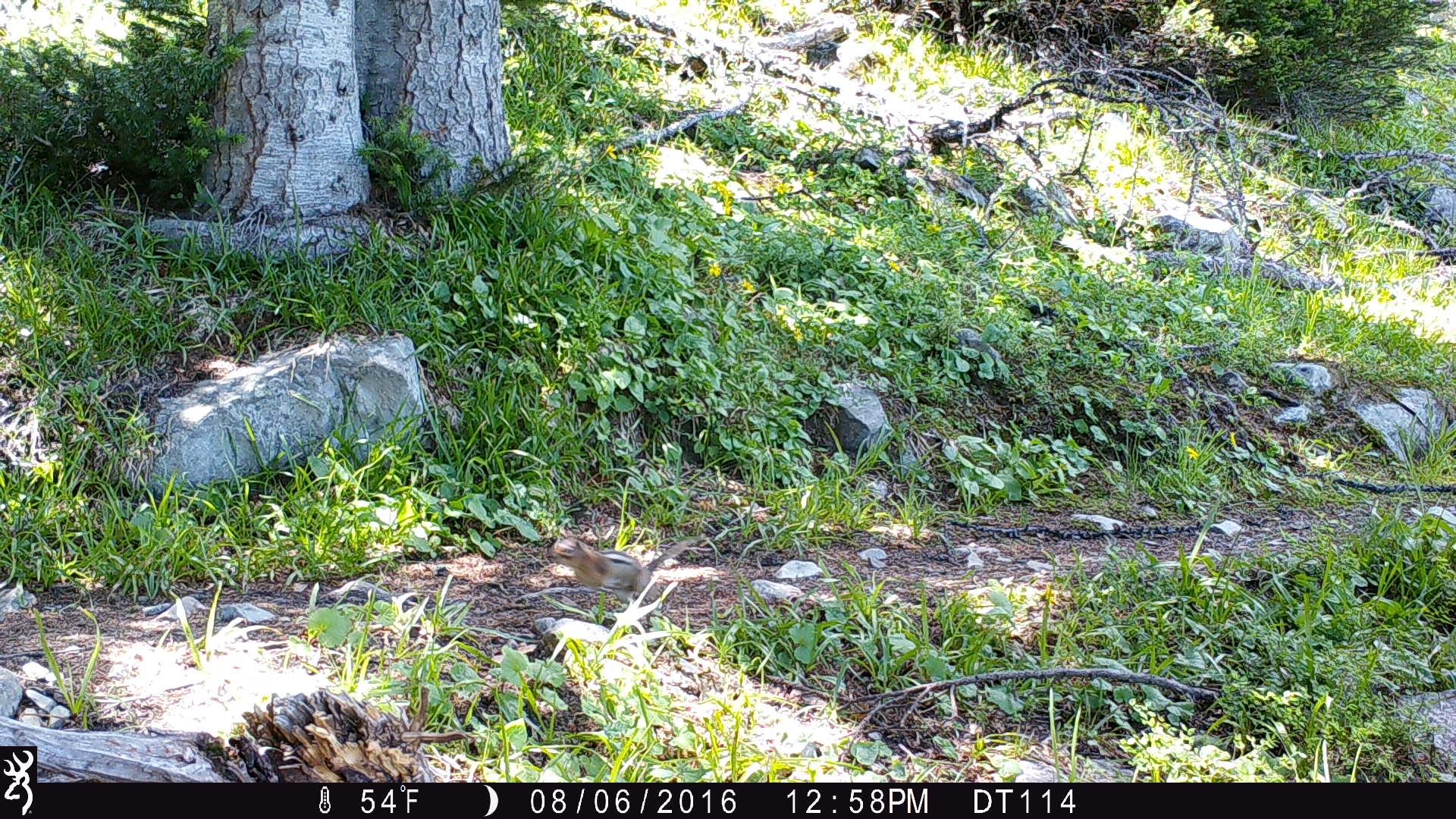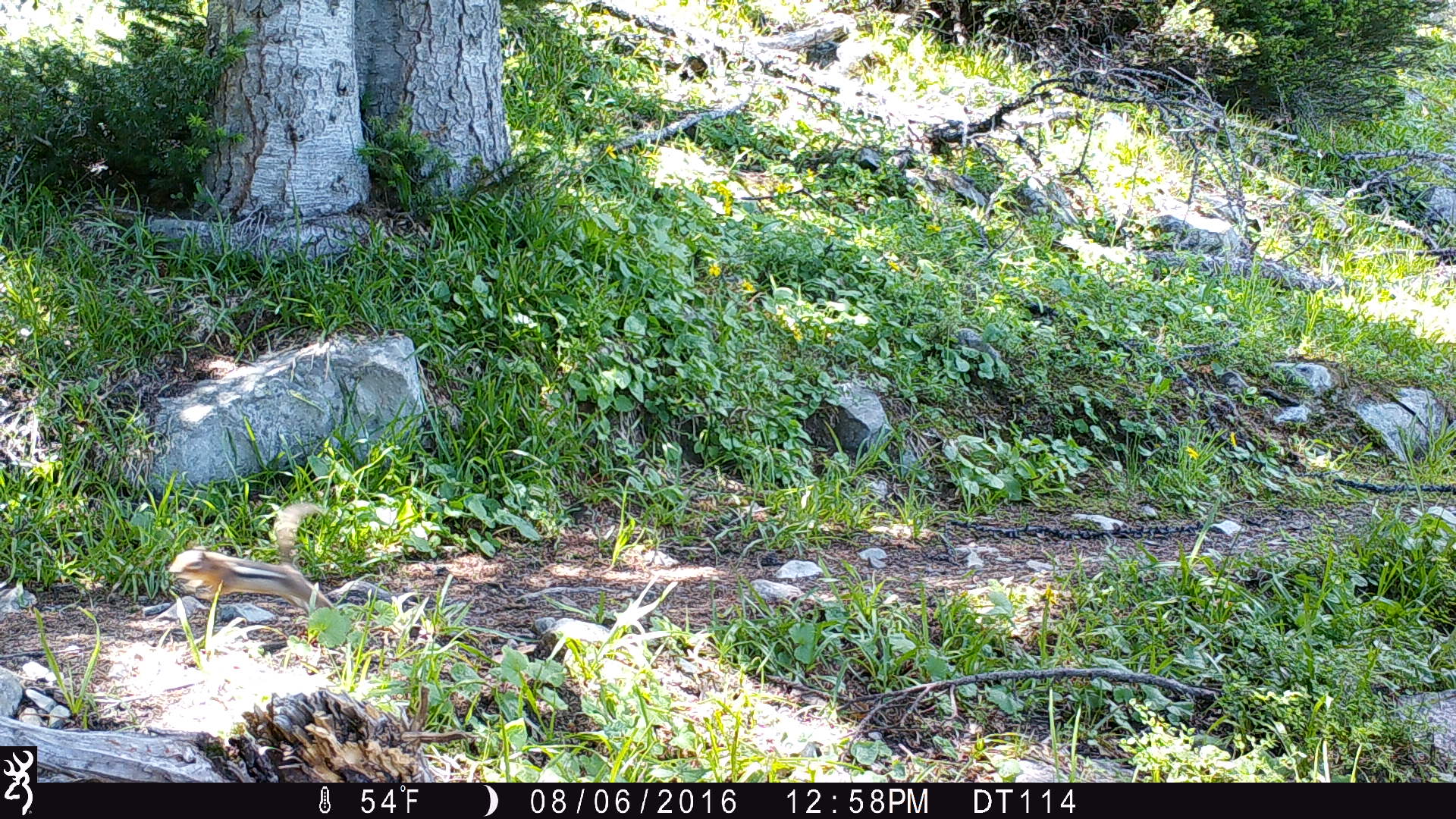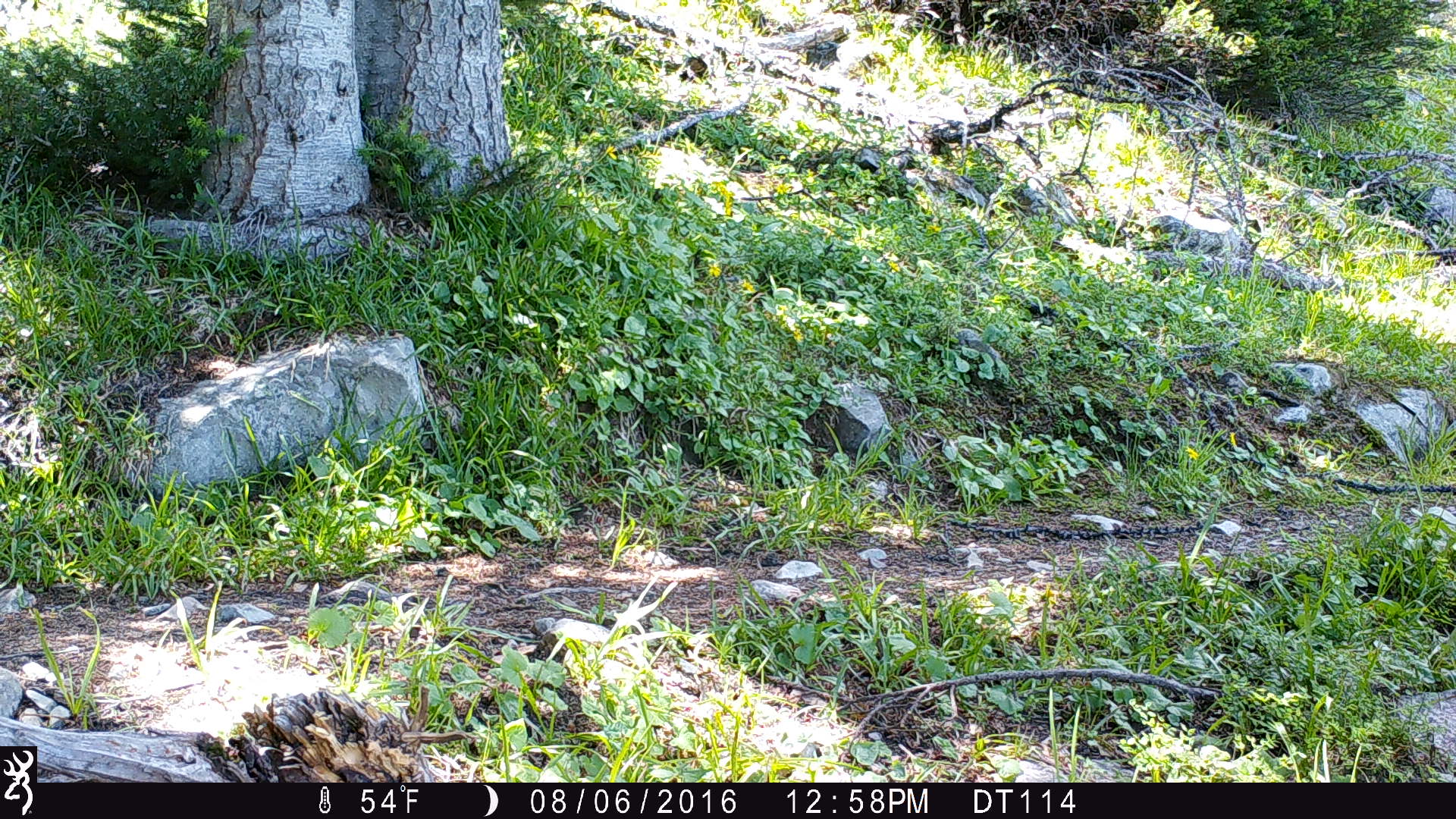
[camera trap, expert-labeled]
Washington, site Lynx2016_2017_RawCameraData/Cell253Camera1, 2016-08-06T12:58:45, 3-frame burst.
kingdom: Animalia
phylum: Chordata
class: Mammalia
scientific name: Mammalia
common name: small mammal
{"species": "small mammal (Mammalia)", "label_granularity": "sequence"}